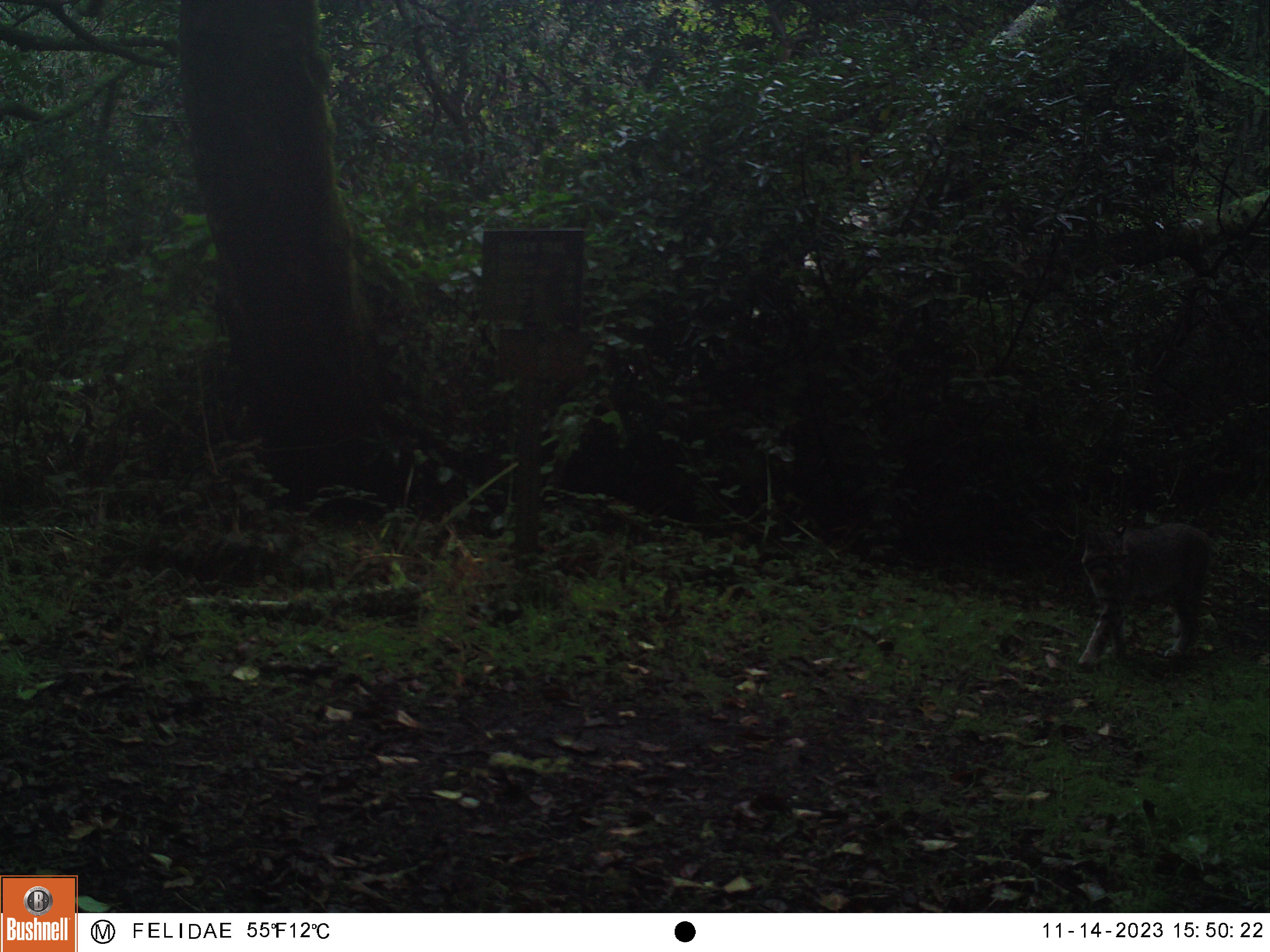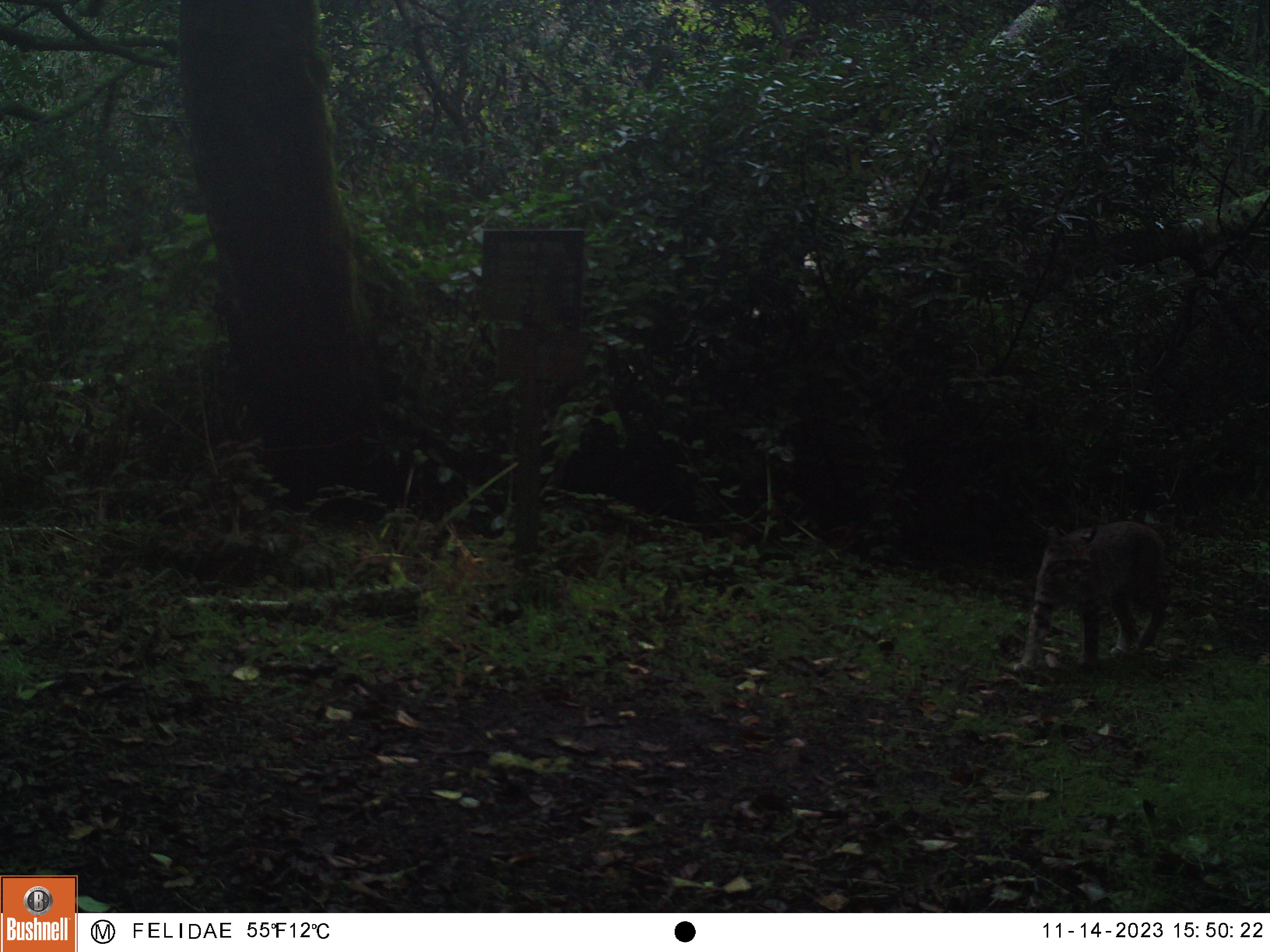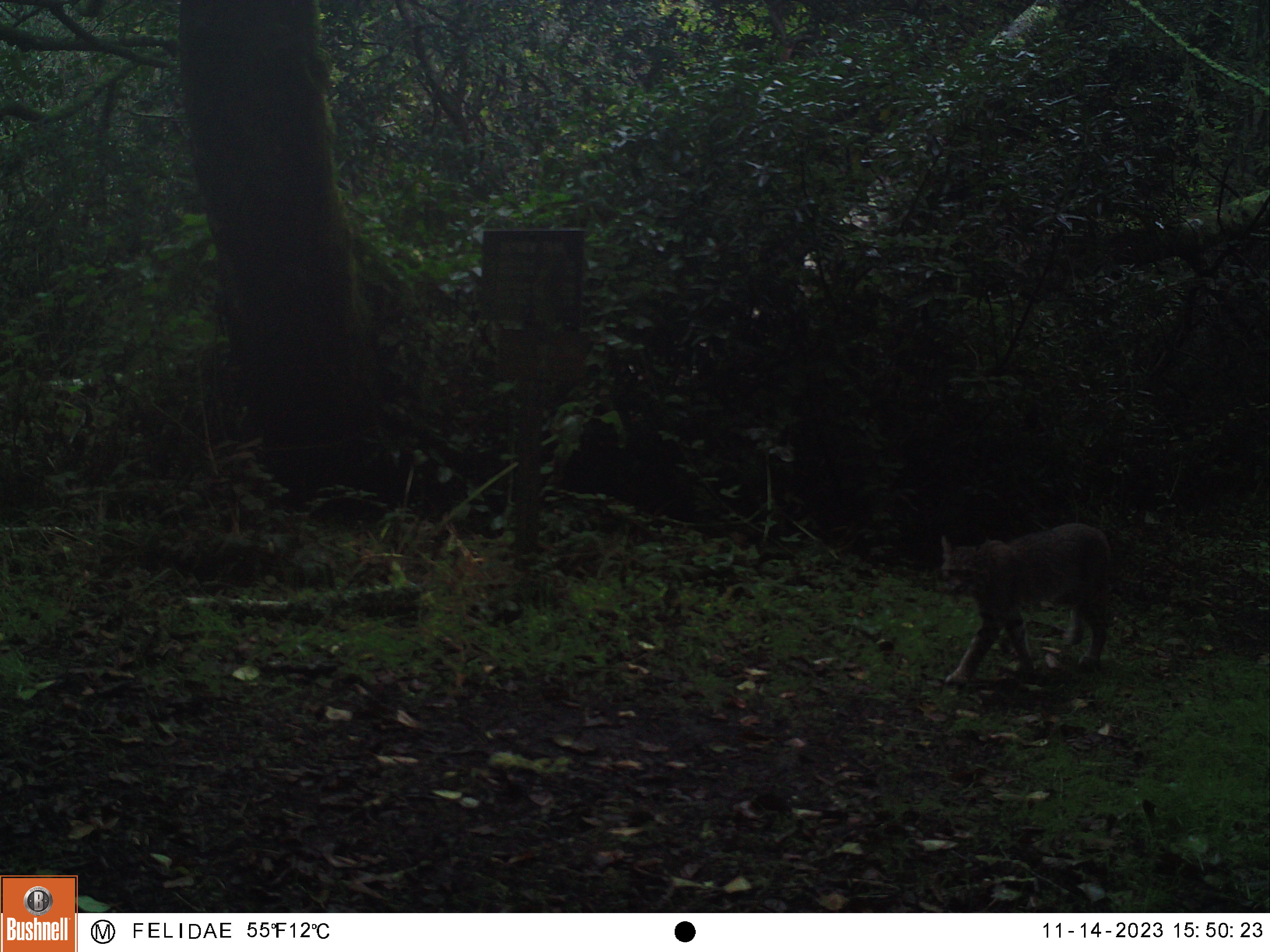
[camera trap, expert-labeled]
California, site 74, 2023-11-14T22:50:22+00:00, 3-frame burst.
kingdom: Animalia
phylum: Chordata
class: Mammalia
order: Carnivora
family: Felidae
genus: Lynx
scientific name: Lynx rufus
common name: bobcat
Bobcat (Lynx rufus).